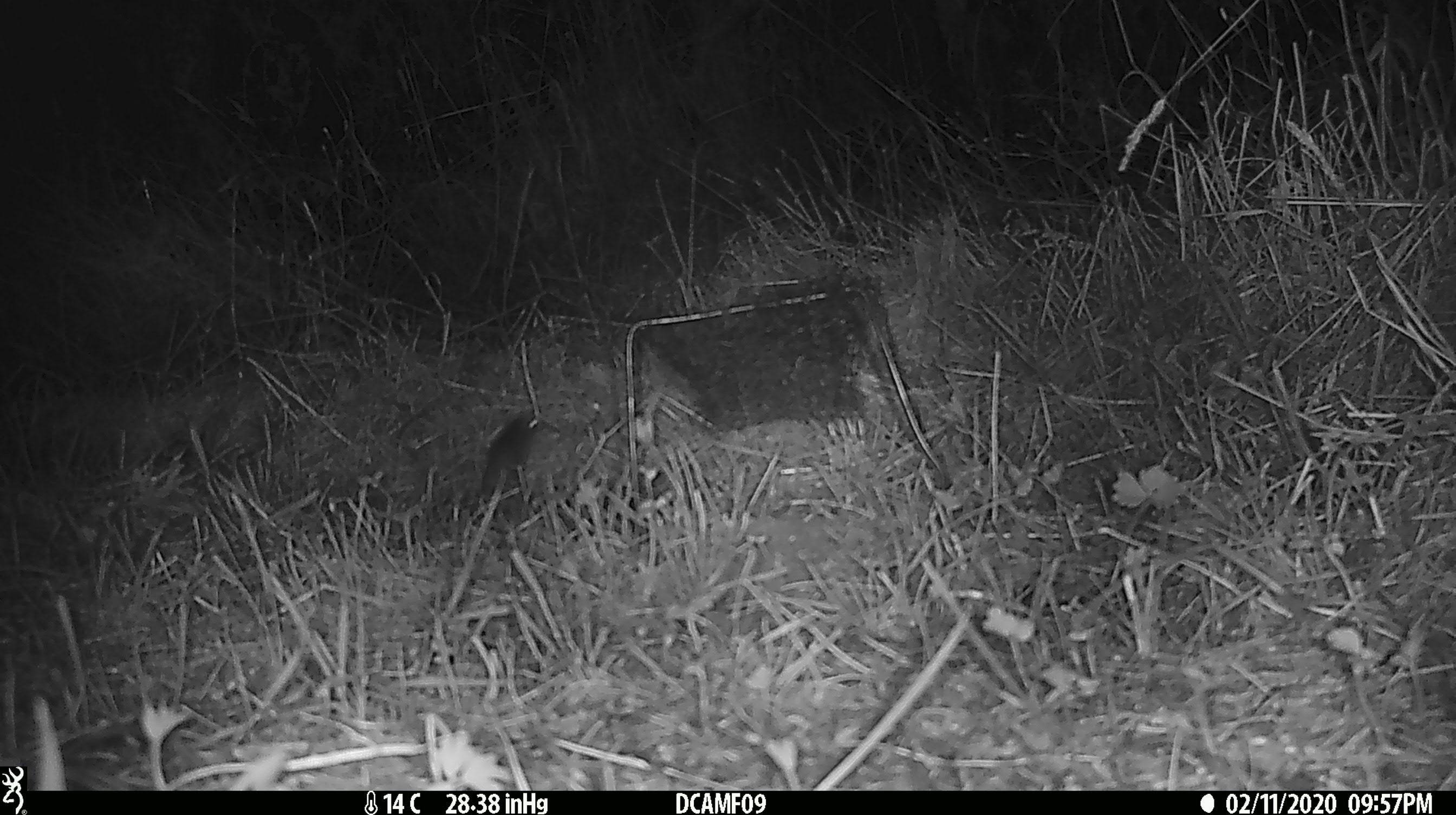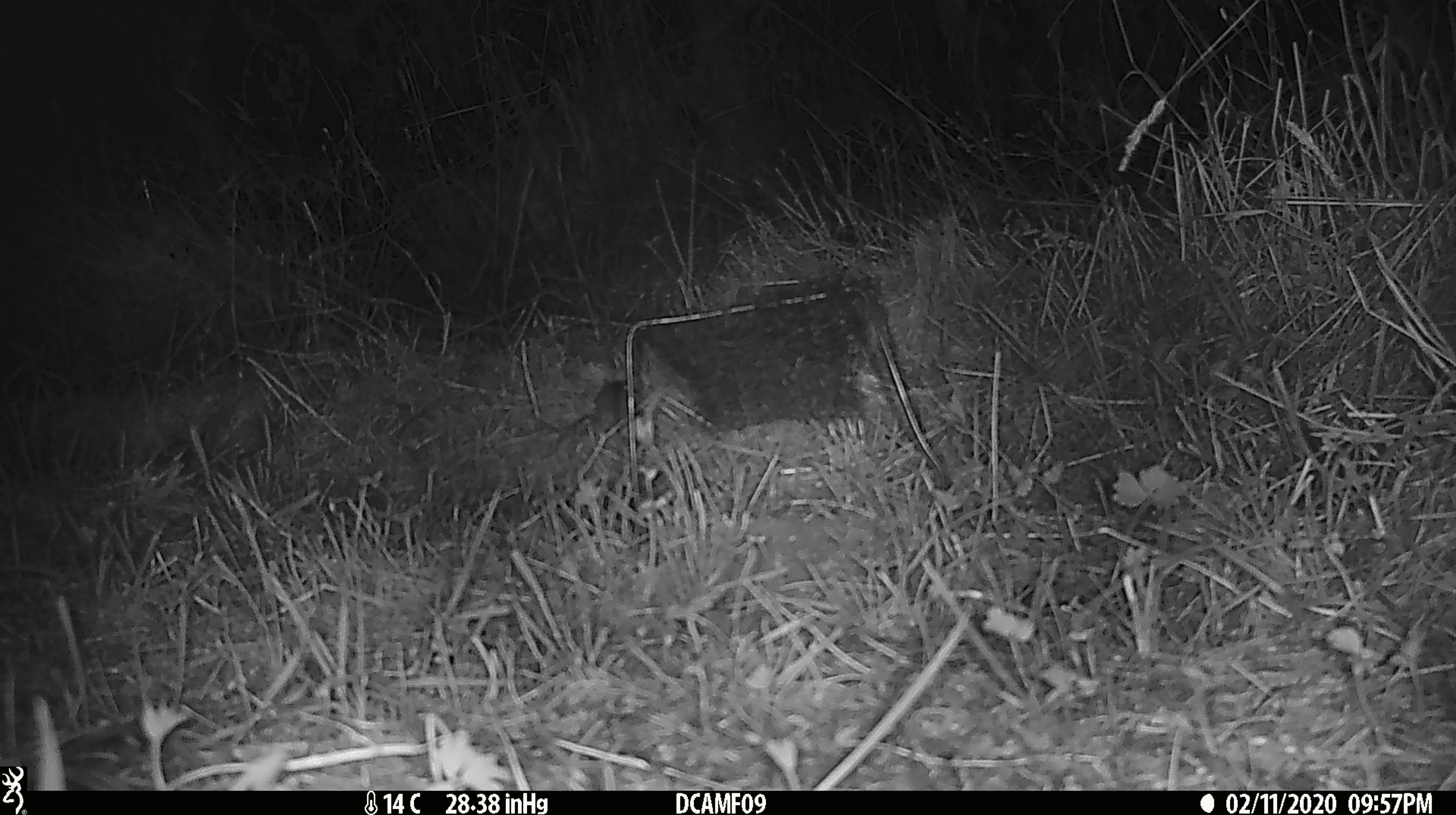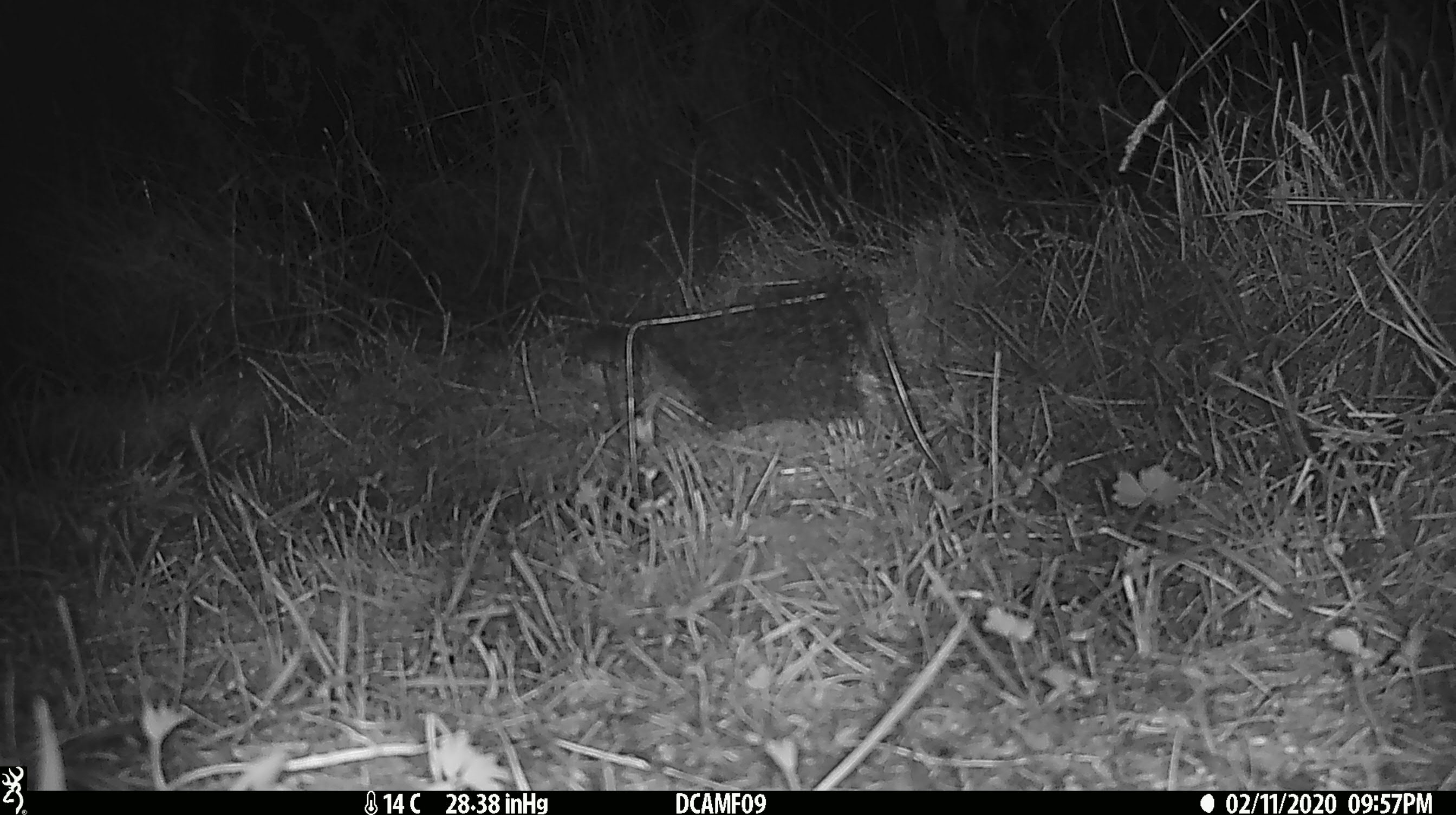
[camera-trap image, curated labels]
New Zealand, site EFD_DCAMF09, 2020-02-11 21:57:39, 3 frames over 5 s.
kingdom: Animalia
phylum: Chordata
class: Mammalia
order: Rodentia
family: Muridae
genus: Mus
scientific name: Mus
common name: mouse